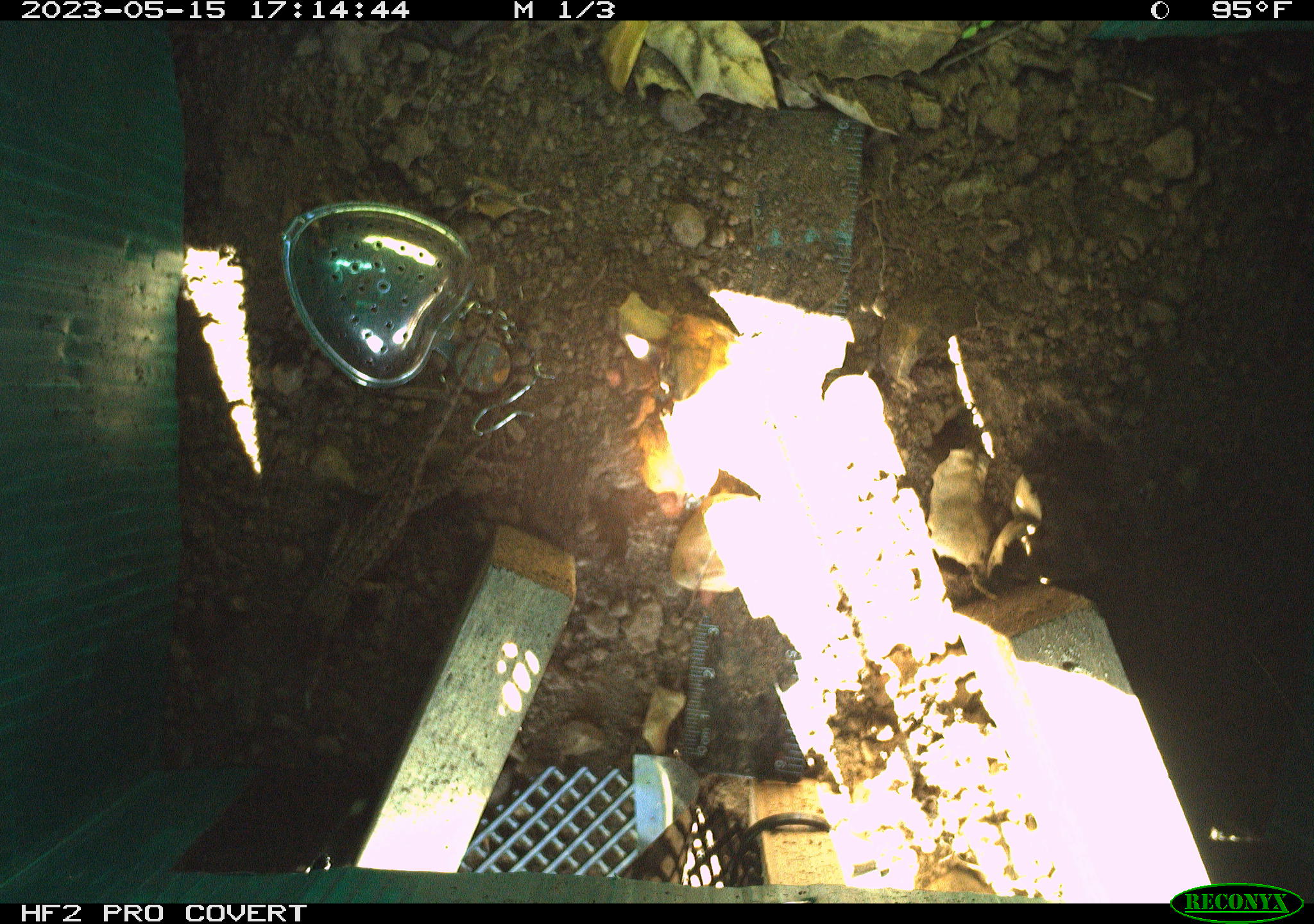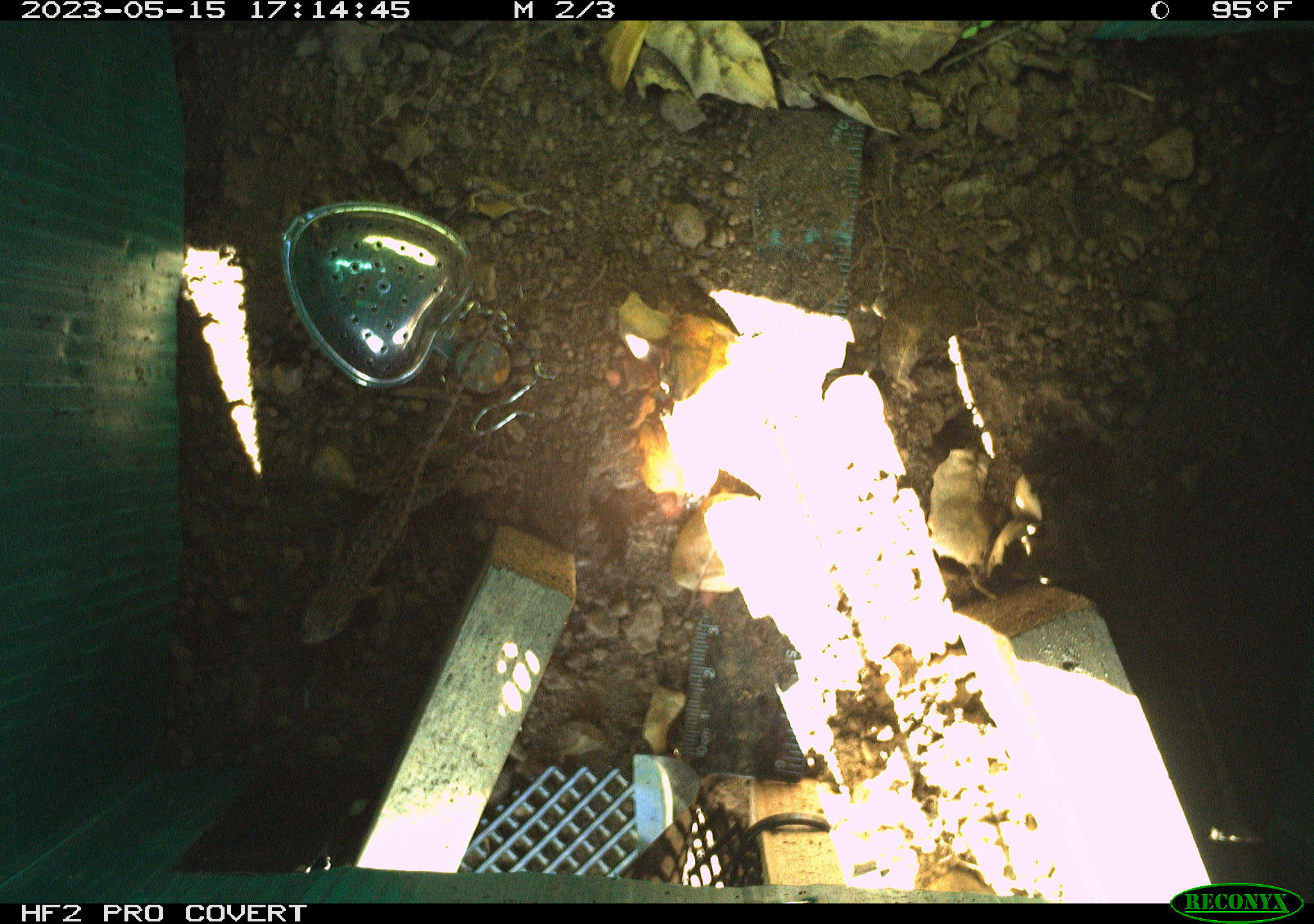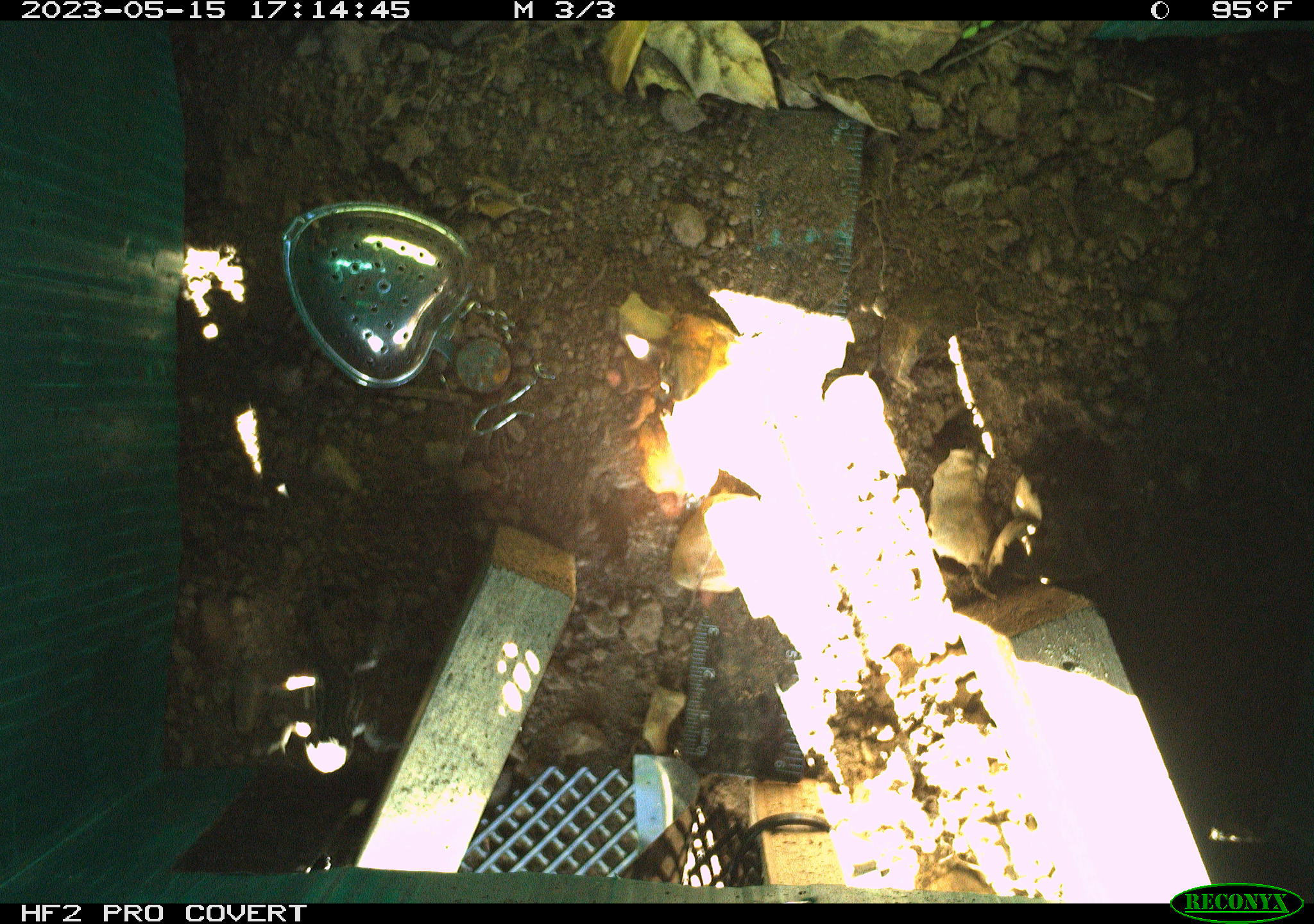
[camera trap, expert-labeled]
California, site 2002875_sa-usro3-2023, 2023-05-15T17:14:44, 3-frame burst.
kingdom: Animalia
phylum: Chordata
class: Reptilia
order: Squamata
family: Phrynosomatidae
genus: Sceloporus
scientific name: Sceloporus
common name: spiny lizards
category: sceloporus species